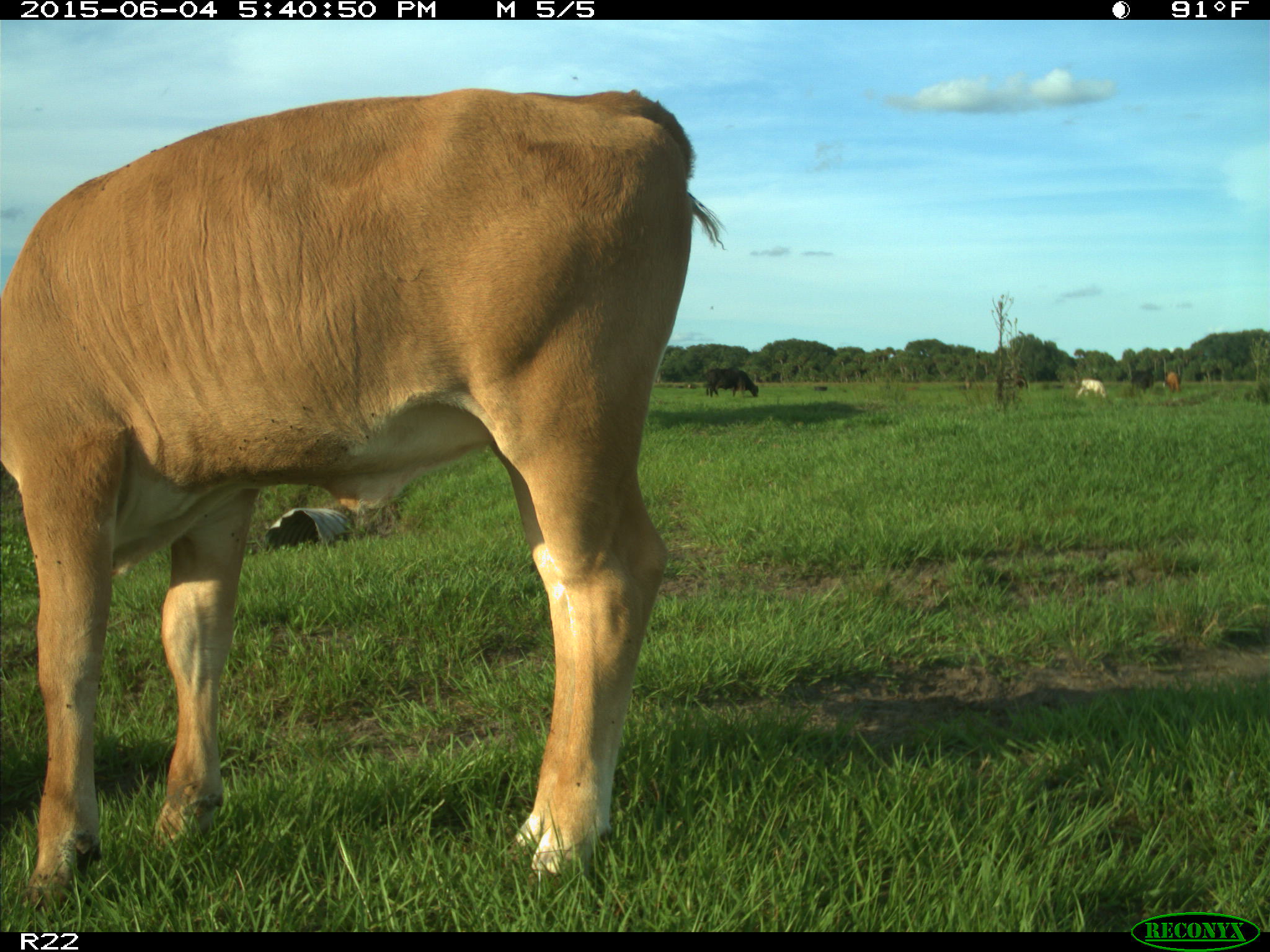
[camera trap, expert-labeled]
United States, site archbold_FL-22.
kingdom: Animalia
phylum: Chordata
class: Mammalia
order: Artiodactyla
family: Bovidae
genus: Bos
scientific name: Bos taurus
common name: domestic cow